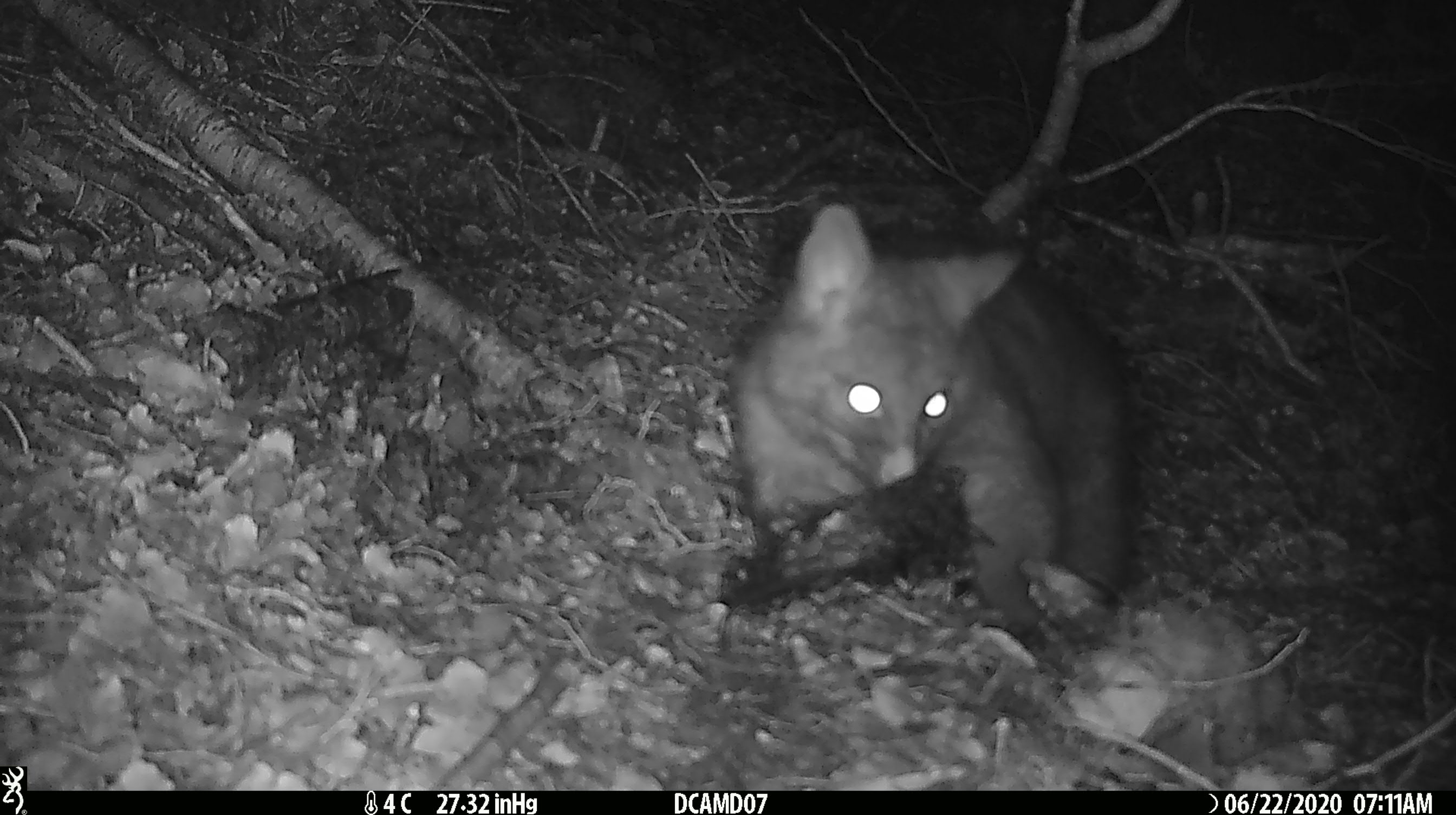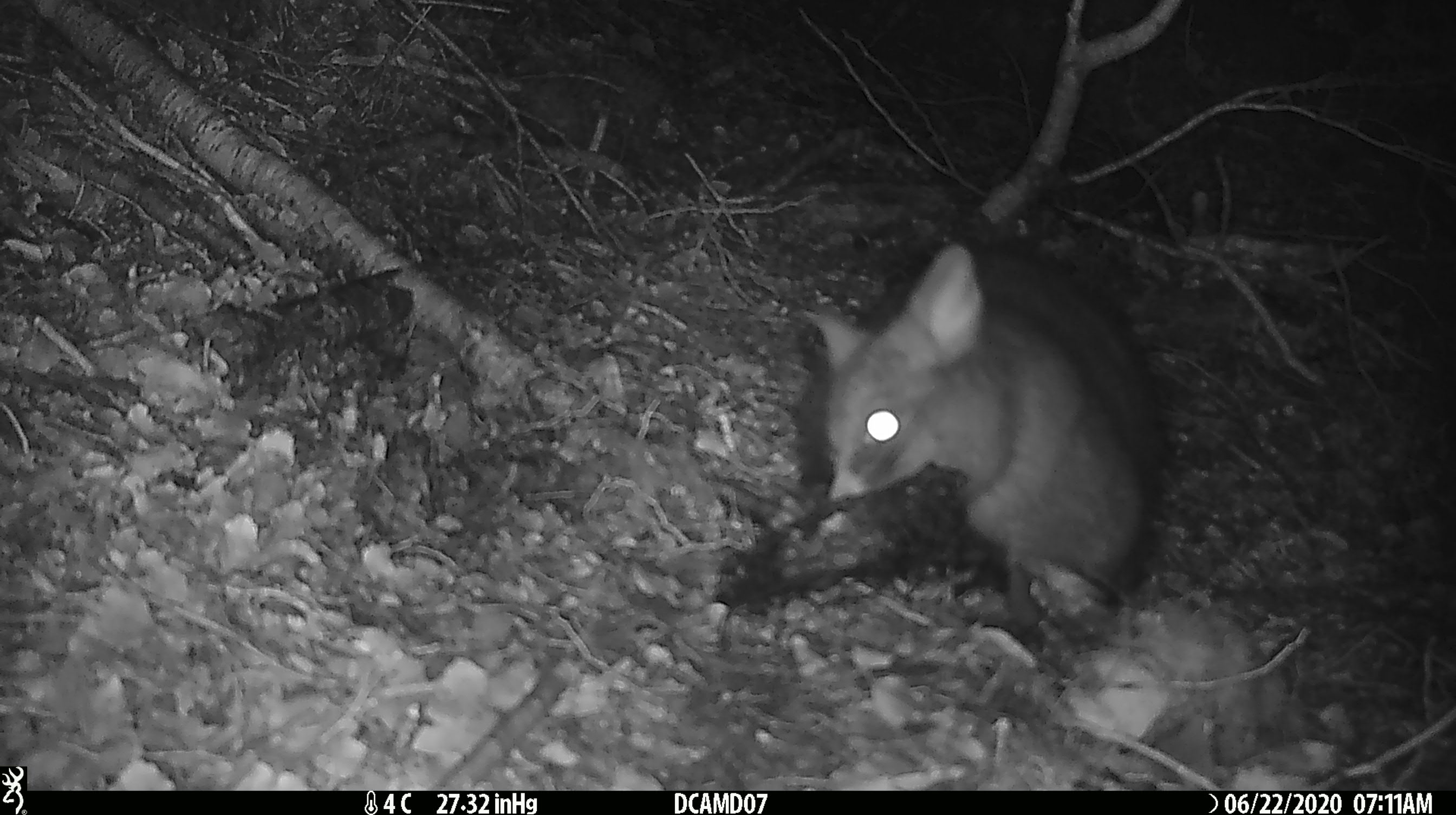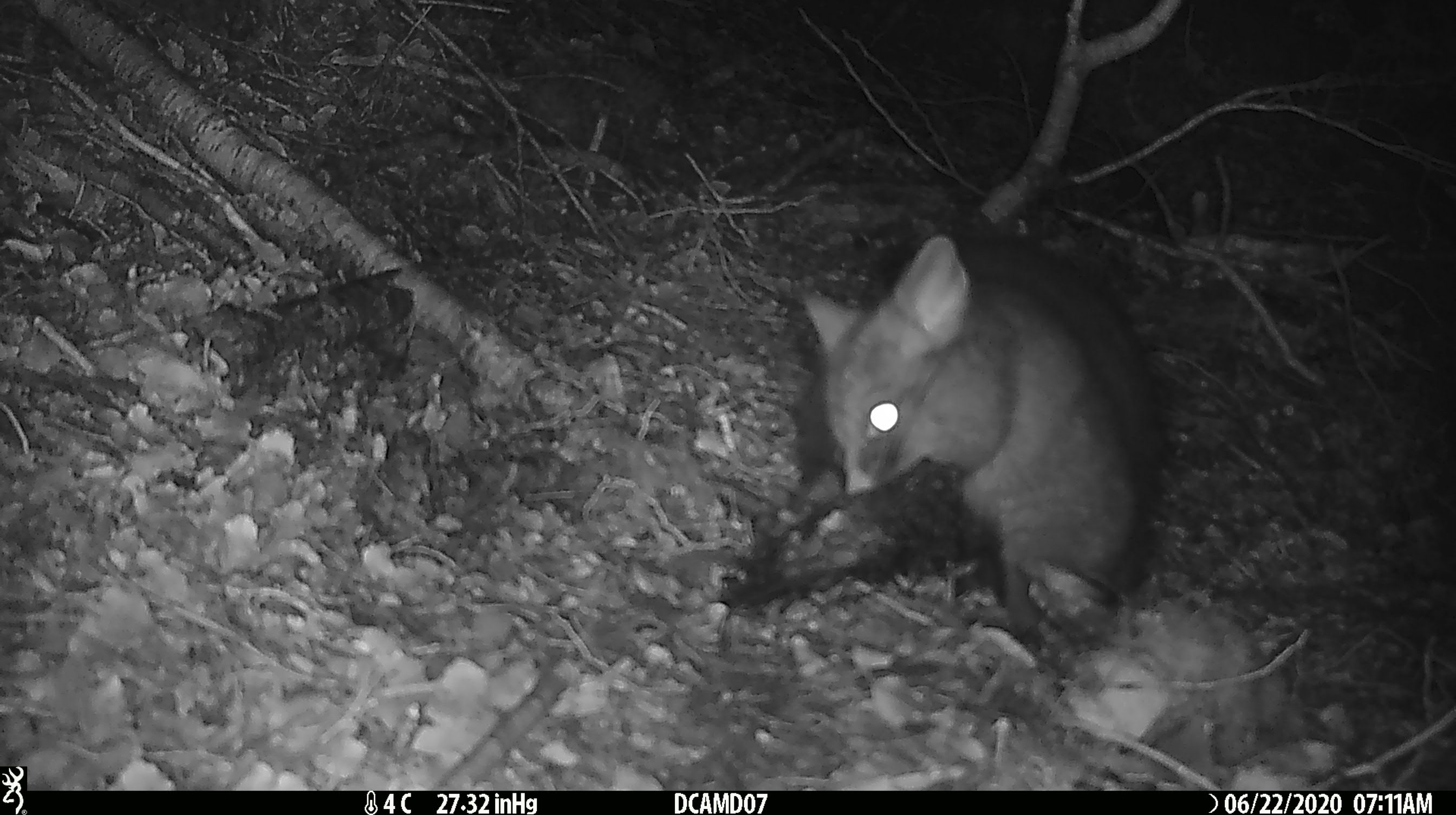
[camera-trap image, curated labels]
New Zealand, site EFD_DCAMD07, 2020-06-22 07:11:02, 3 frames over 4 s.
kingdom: Animalia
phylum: Chordata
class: Mammalia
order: Diprotodontia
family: Phalangeridae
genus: Trichosurus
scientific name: Trichosurus vulpecula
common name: common brushtail possum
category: possum